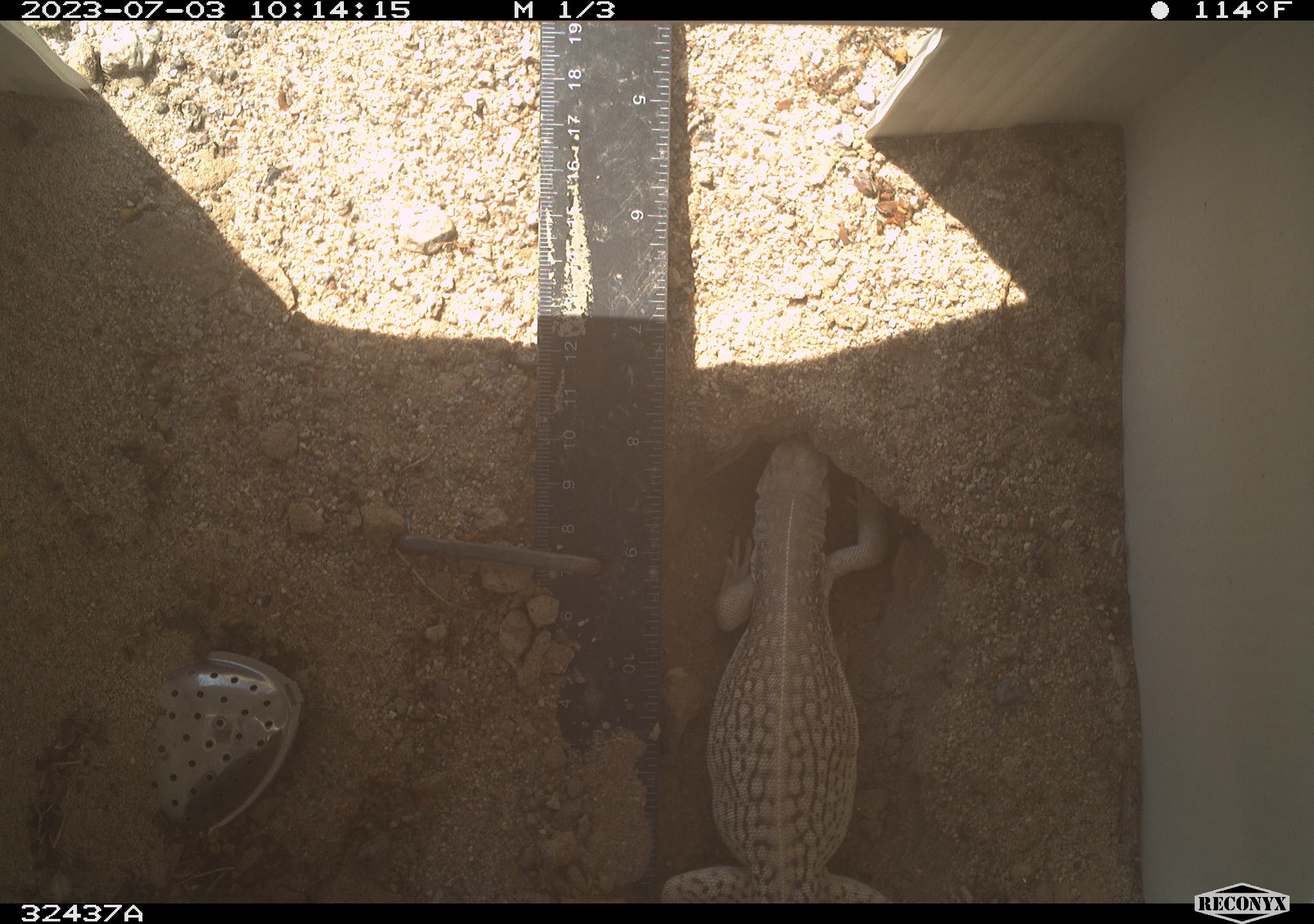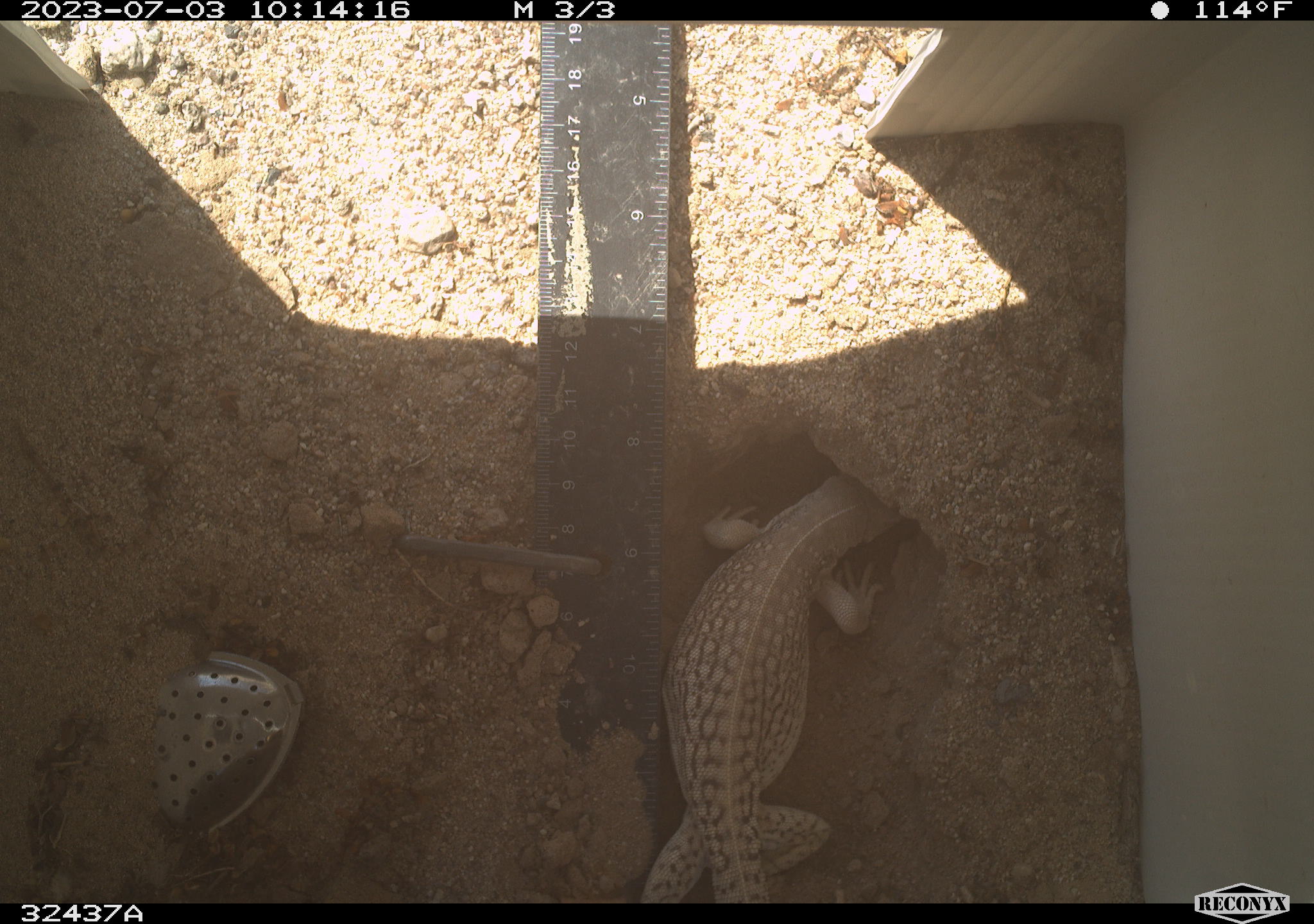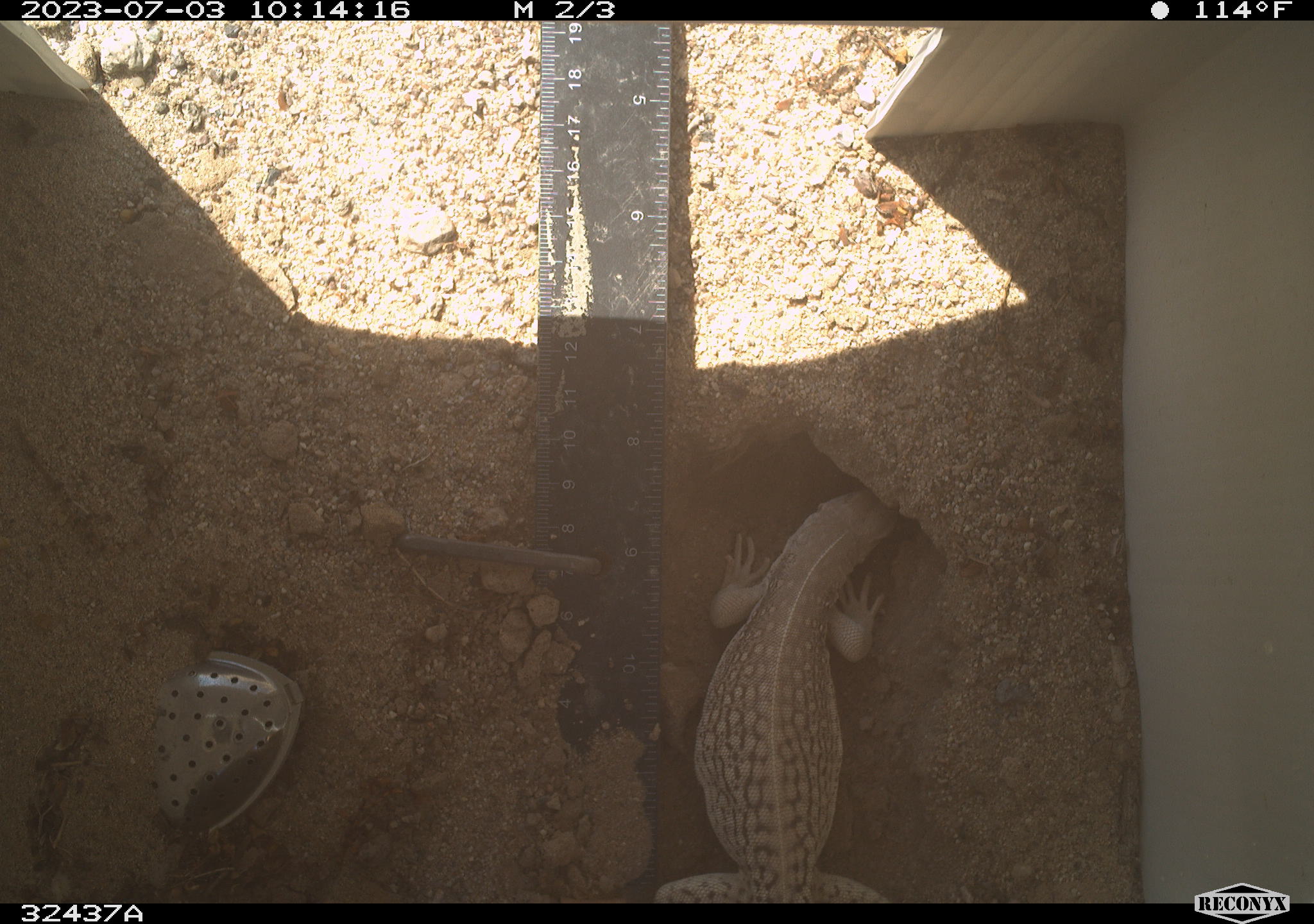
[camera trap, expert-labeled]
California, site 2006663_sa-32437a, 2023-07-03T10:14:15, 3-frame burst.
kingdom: Animalia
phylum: Chordata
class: Reptilia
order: Squamata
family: Iguanidae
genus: Dipsosaurus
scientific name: Dipsosaurus dorsalis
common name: common desert iguana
Common desert iguana (Dipsosaurus dorsalis).